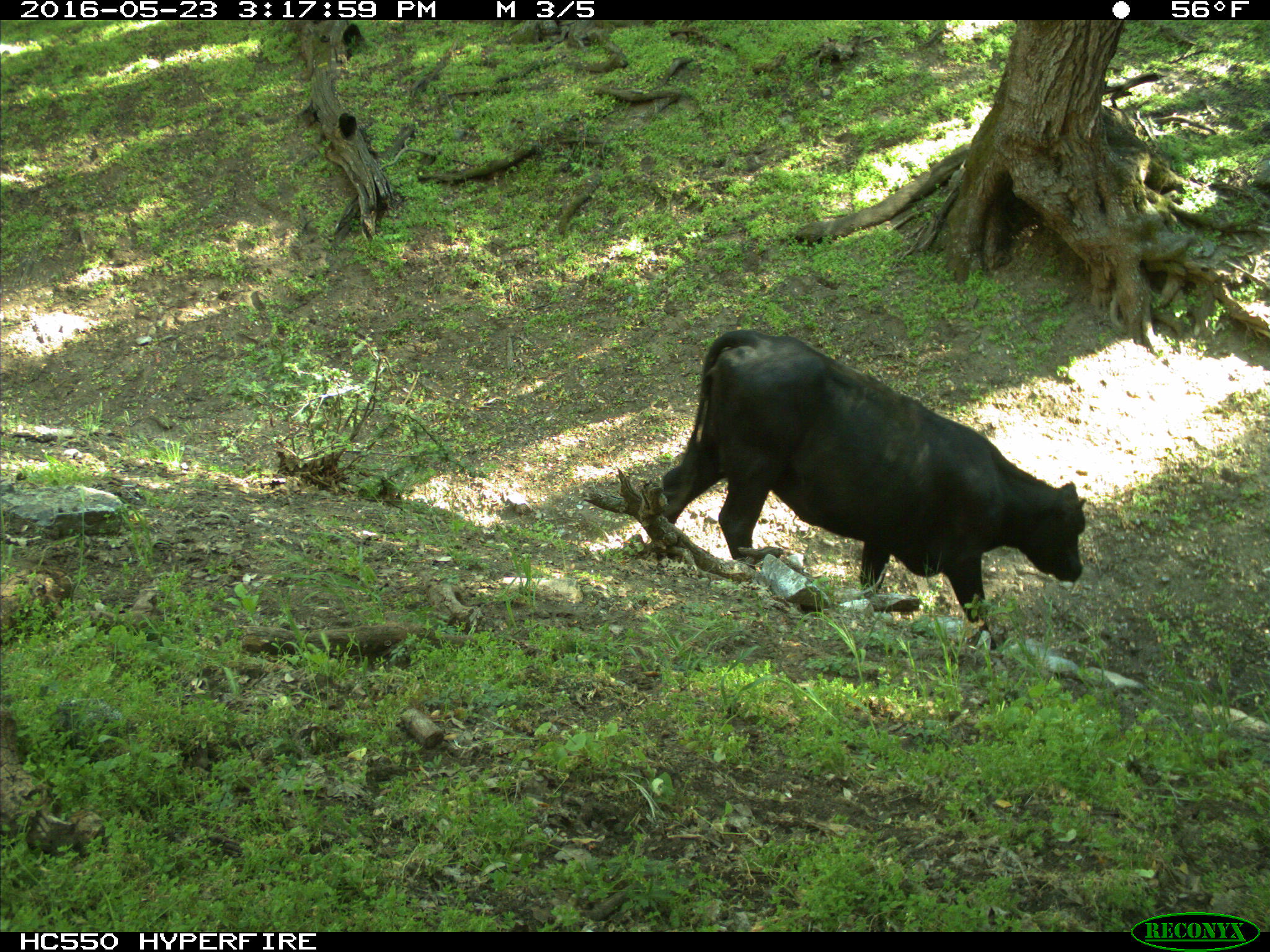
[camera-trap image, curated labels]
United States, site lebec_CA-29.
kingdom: Animalia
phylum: Chordata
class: Mammalia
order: Artiodactyla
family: Bovidae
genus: Bos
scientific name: Bos taurus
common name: domestic cow